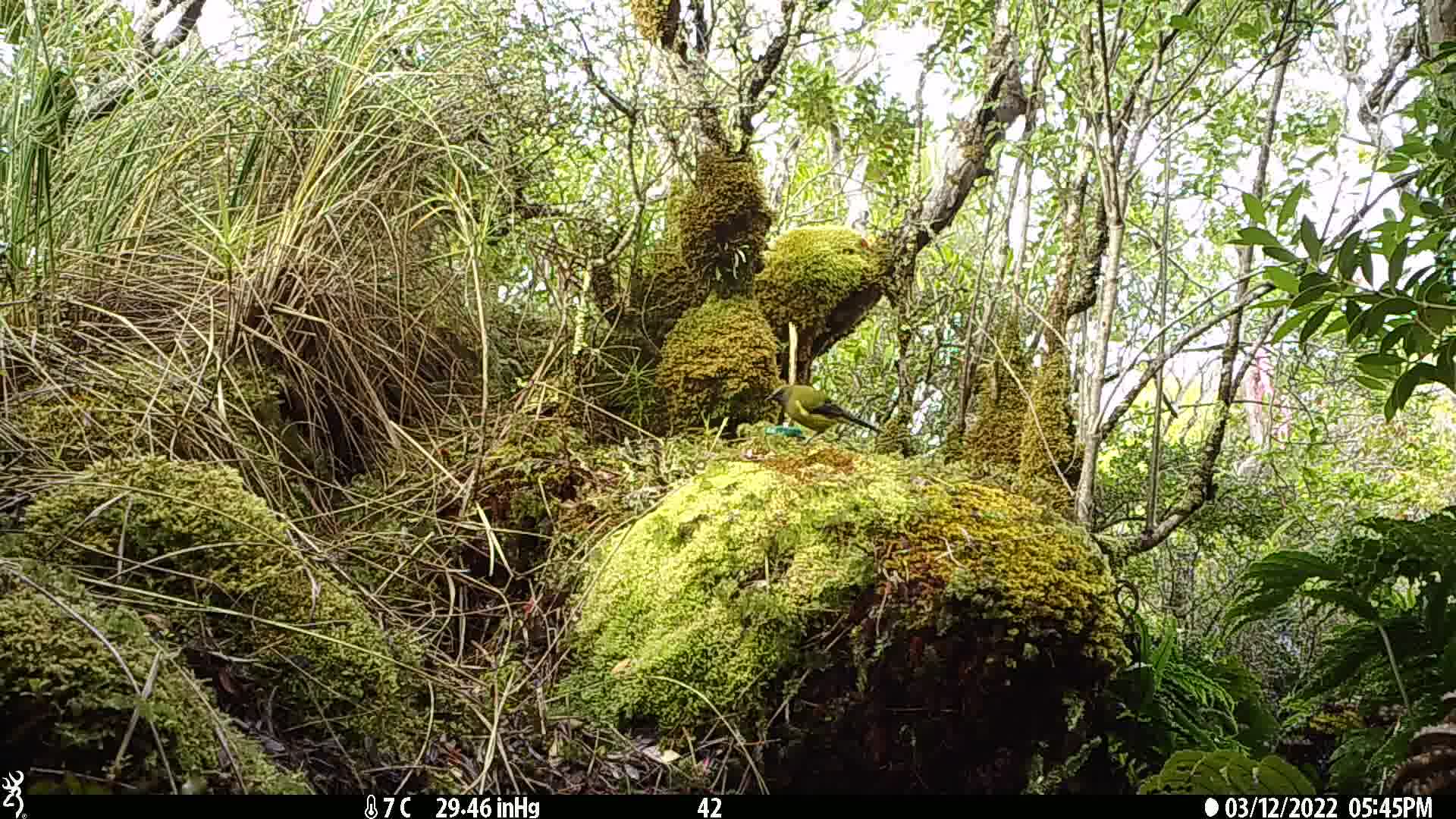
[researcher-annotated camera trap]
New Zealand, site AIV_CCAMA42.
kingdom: Animalia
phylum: Chordata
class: Aves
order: Passeriformes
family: Meliphagidae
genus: Anthornis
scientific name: Anthornis melanura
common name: new zealand bellbird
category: bellbird